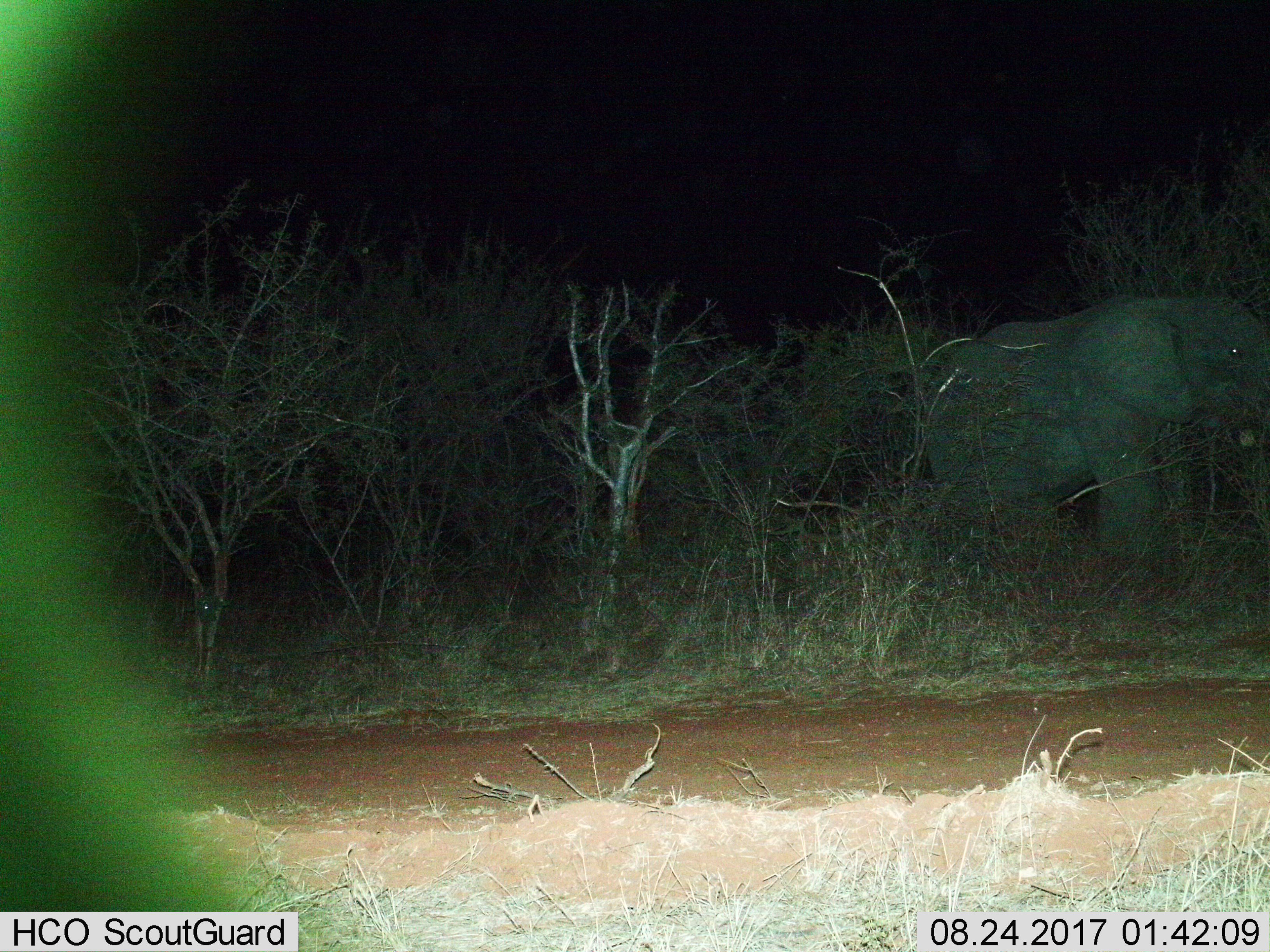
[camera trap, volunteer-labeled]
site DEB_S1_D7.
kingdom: Animalia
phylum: Chordata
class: Mammalia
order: Proboscidea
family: Elephantidae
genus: Loxodonta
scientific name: Loxodonta africana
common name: african bush elephant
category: elephant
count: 1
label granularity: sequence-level